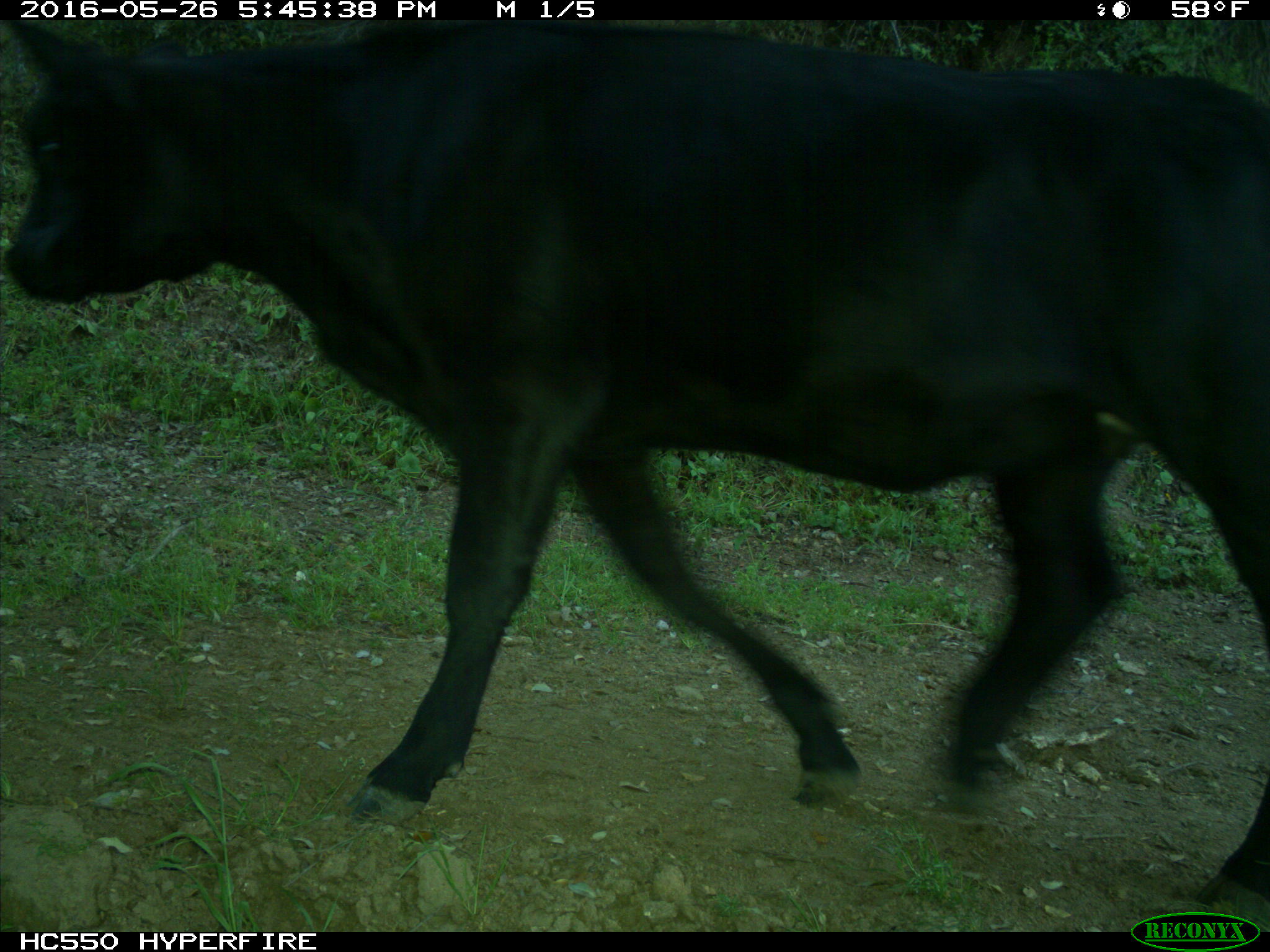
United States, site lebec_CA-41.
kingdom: Animalia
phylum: Chordata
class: Mammalia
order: Artiodactyla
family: Bovidae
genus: Bos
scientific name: Bos taurus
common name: domestic cow